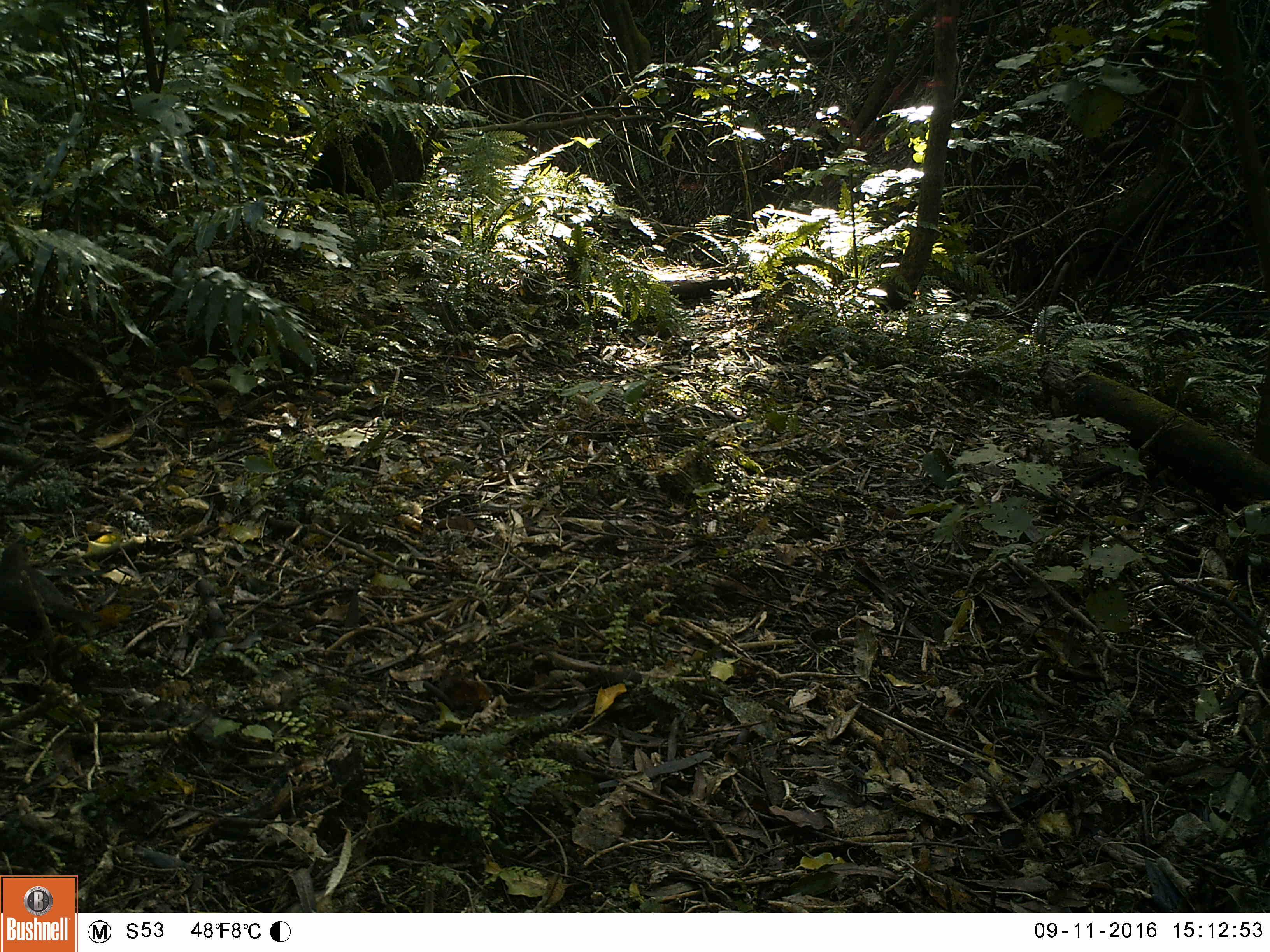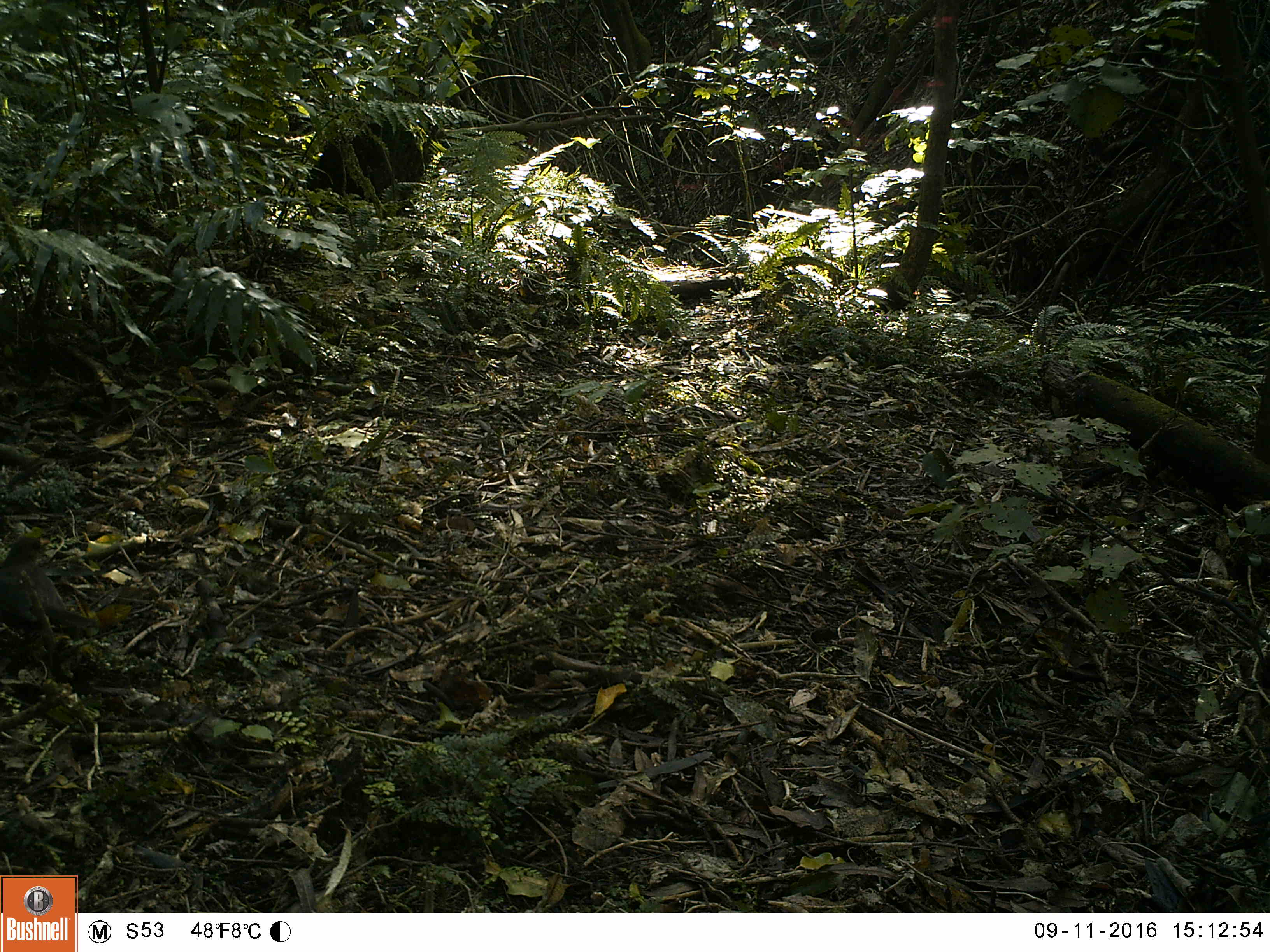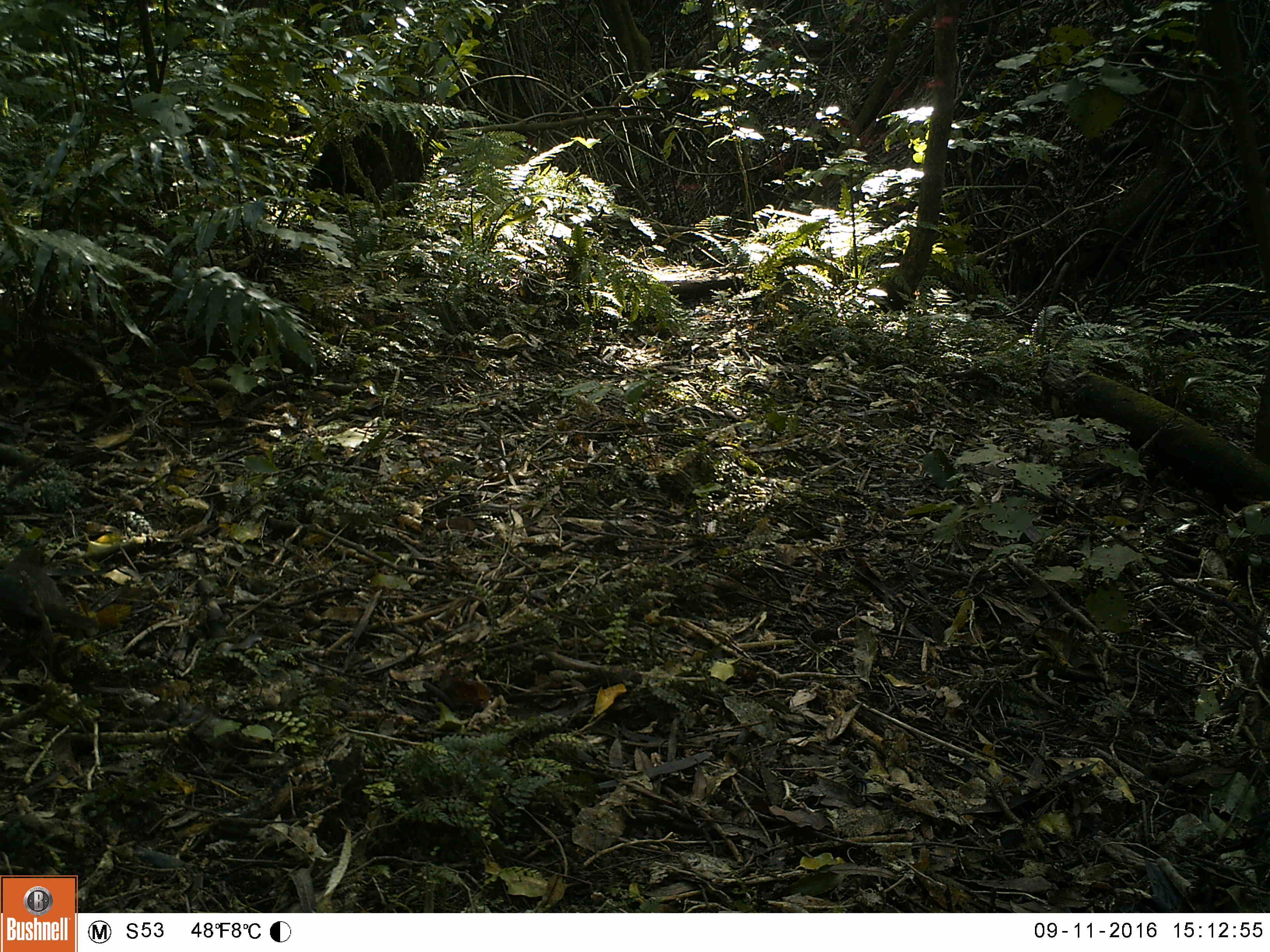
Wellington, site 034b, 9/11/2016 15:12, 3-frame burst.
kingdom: Animalia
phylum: Chordata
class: Aves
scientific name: Aves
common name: bird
Bird (Aves).